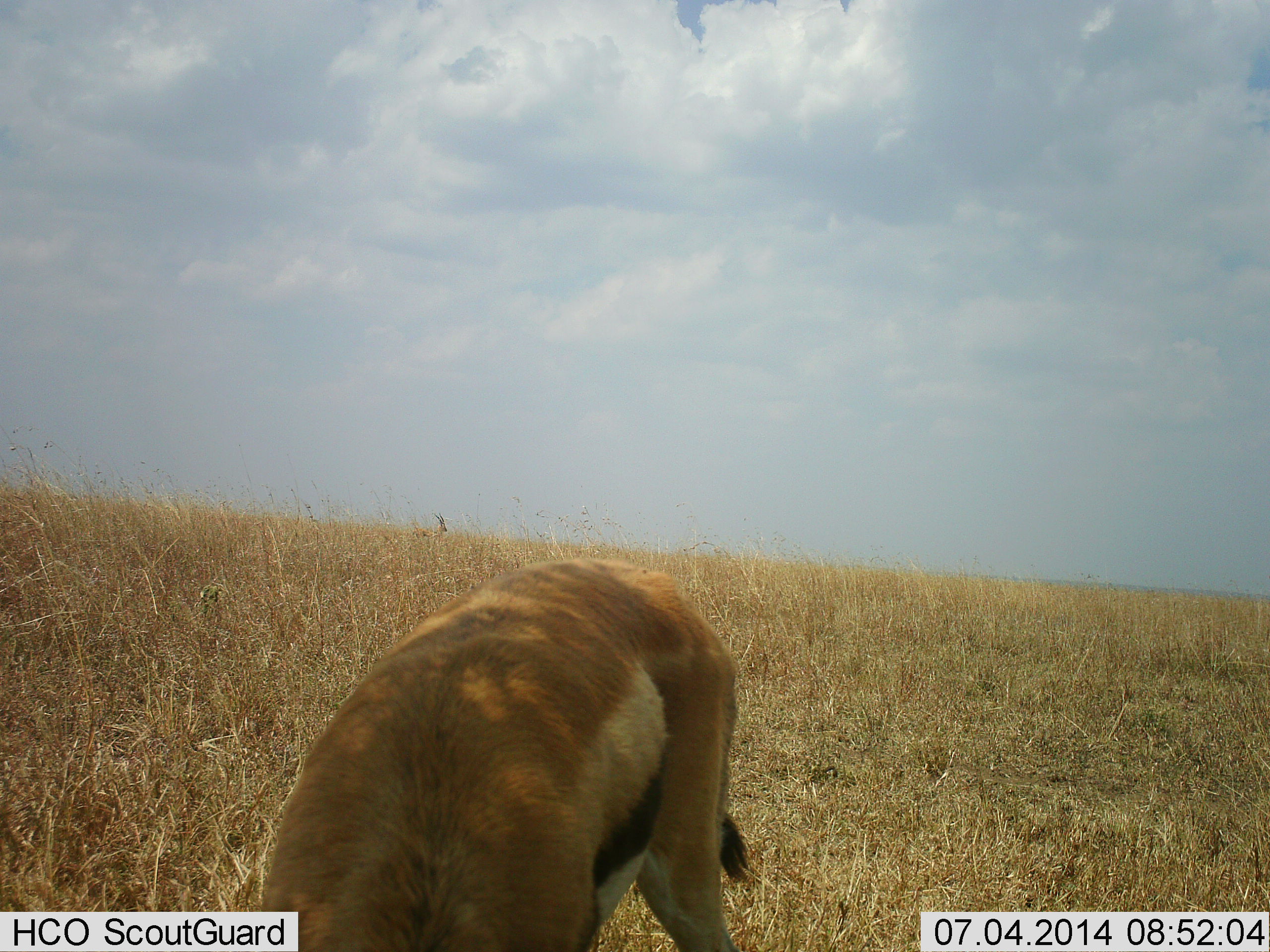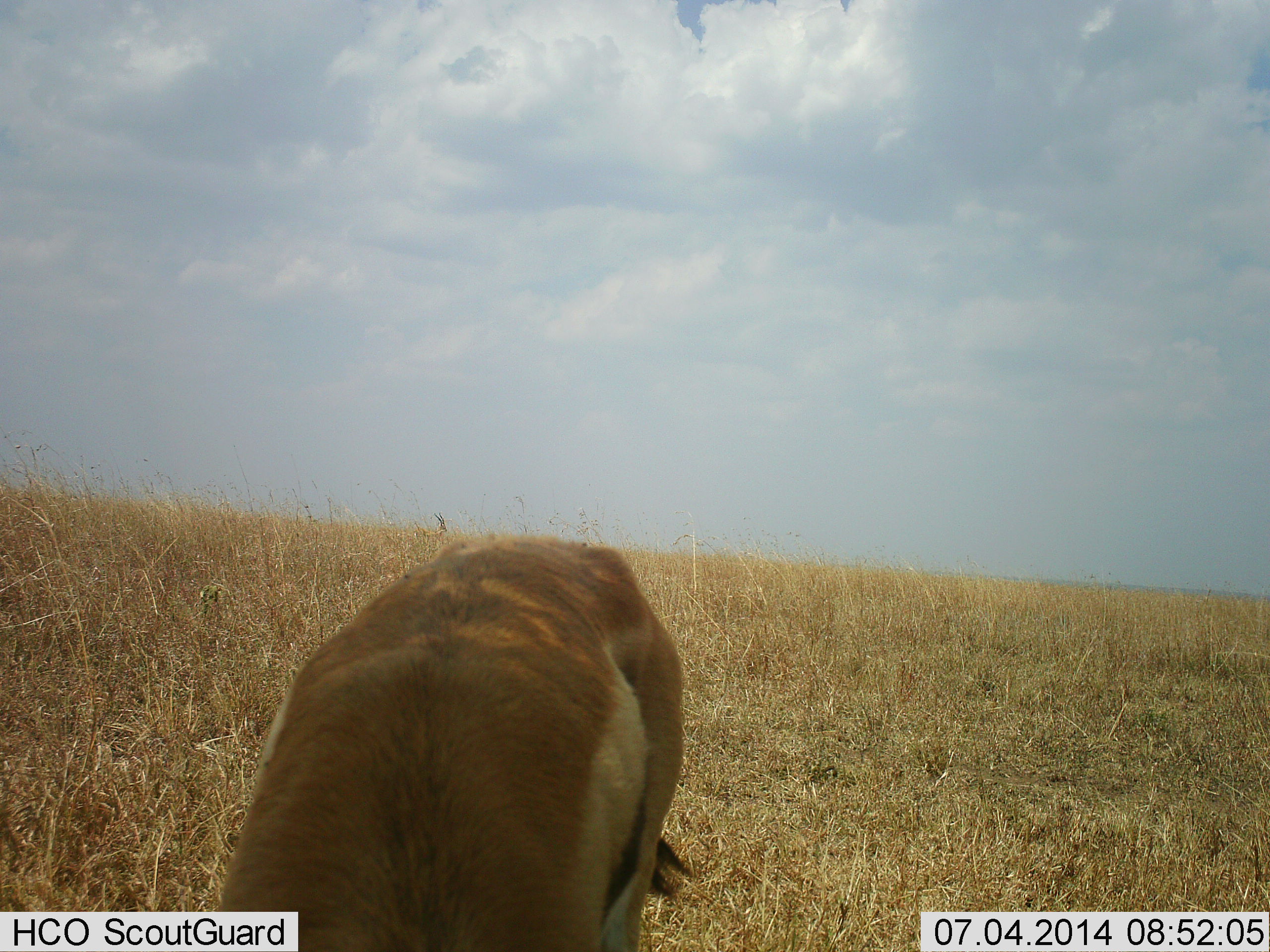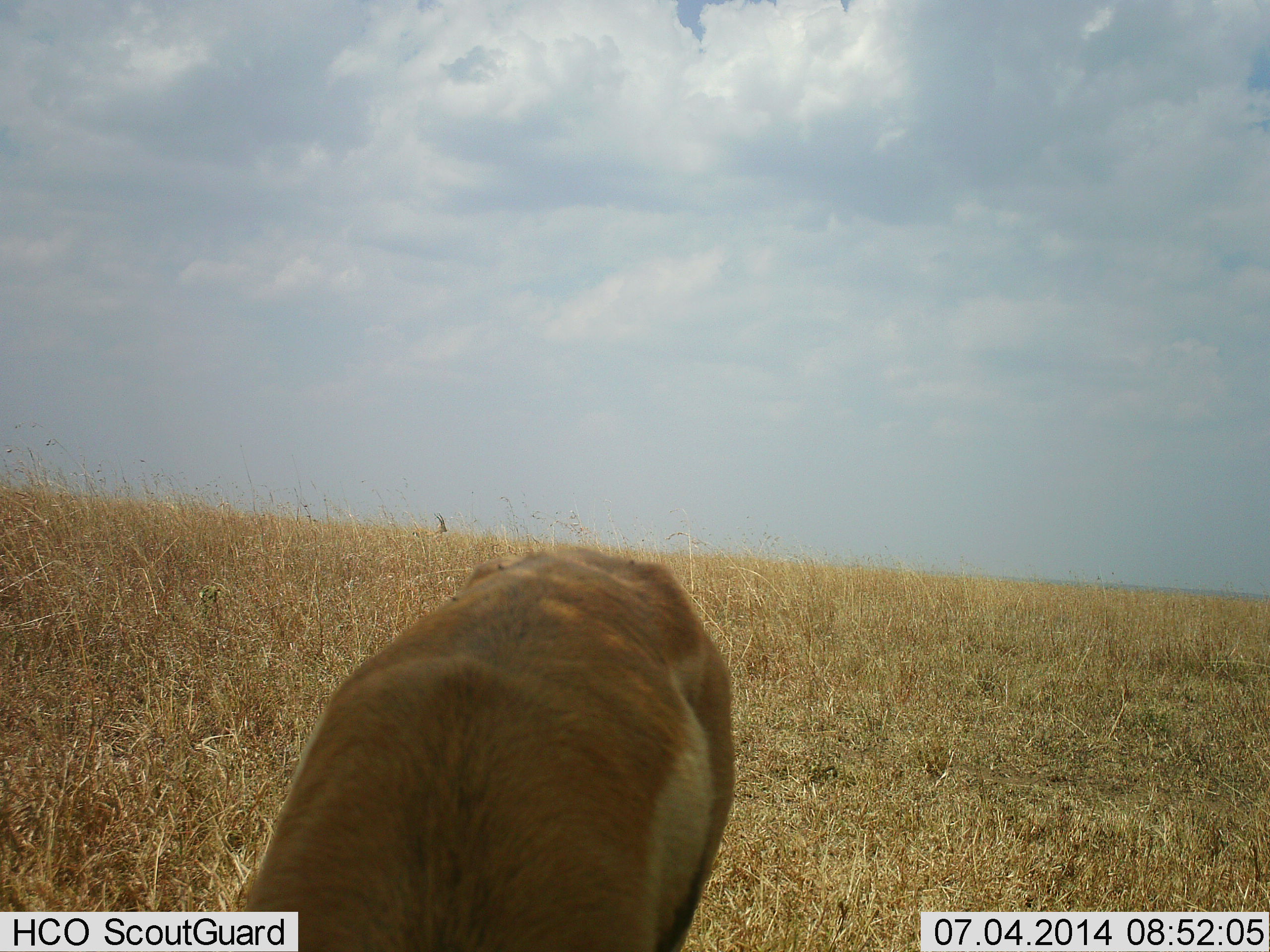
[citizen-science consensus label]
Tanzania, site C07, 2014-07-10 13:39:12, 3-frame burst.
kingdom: Animalia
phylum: Chordata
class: Mammalia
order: Artiodactyla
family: Bovidae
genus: Eudorcas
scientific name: Eudorcas thomsonii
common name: thomson's gazelle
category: gazellethomsons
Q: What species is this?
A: Gazellethomsons (thomson's gazelle) (Eudorcas thomsonii).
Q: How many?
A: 1.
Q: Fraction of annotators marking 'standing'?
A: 30%.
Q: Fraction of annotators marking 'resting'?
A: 0%.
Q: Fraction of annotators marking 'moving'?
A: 0%.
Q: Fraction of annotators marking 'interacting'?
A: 0%.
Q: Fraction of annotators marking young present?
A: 0%.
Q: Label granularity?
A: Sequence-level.